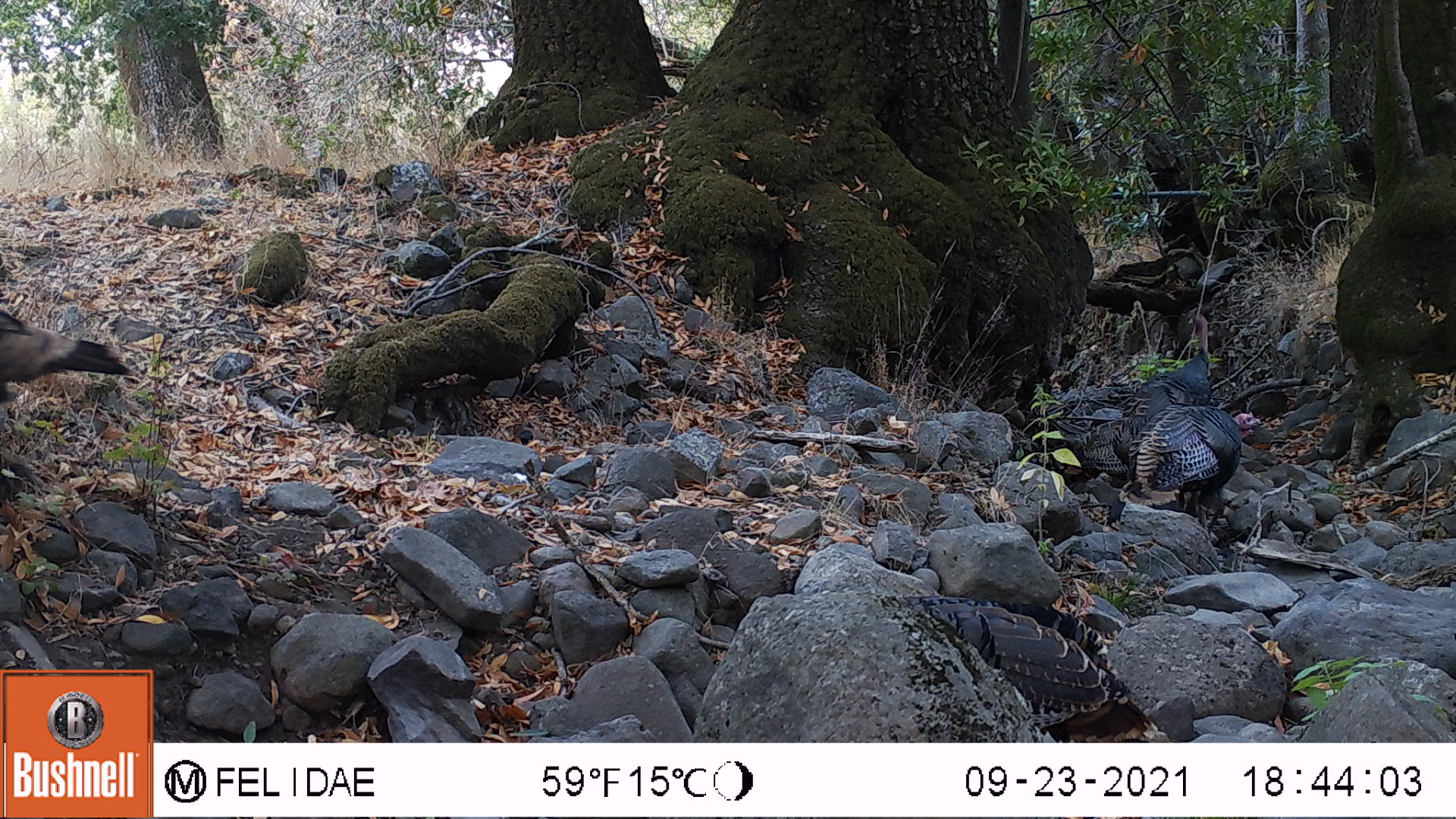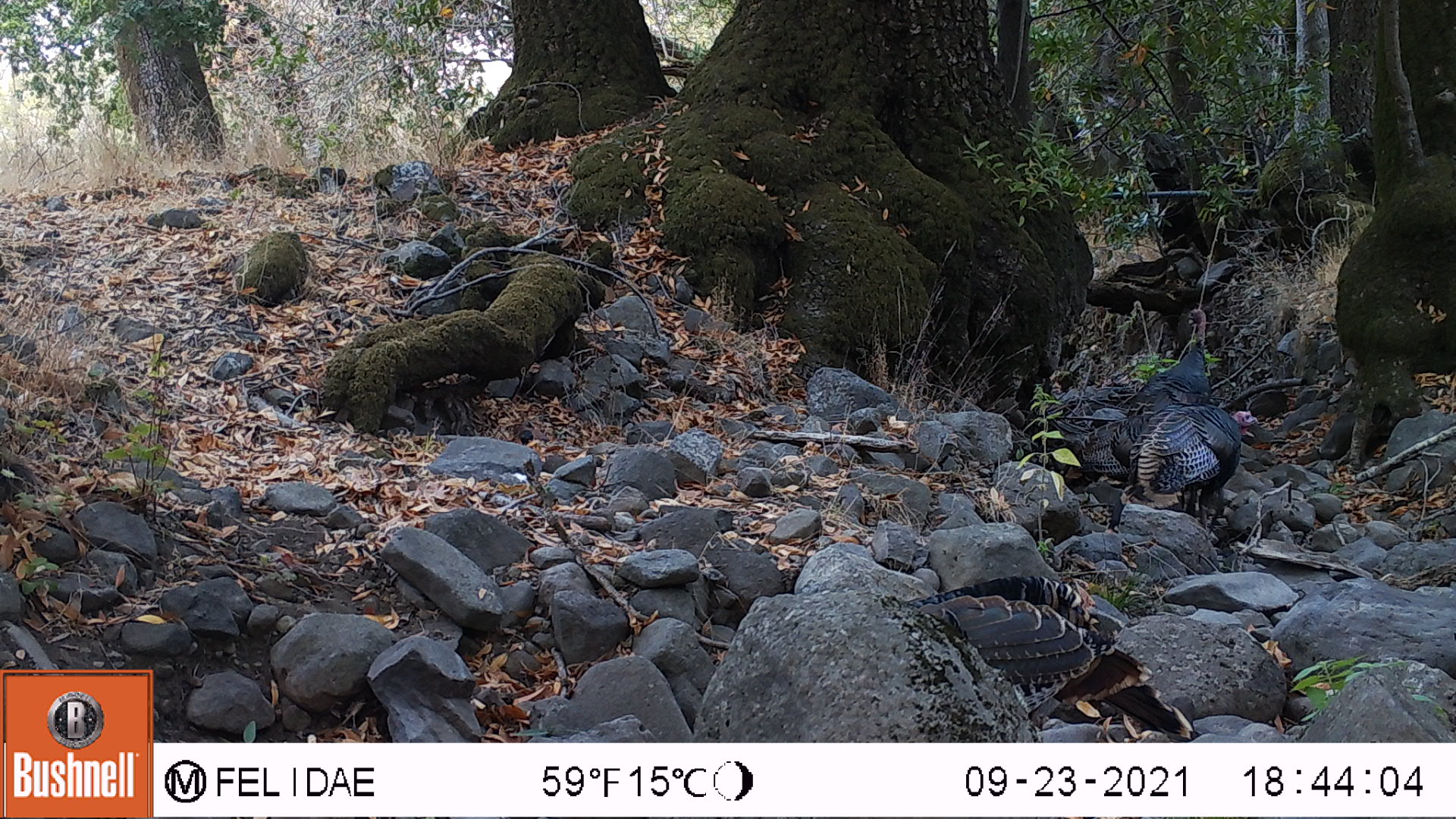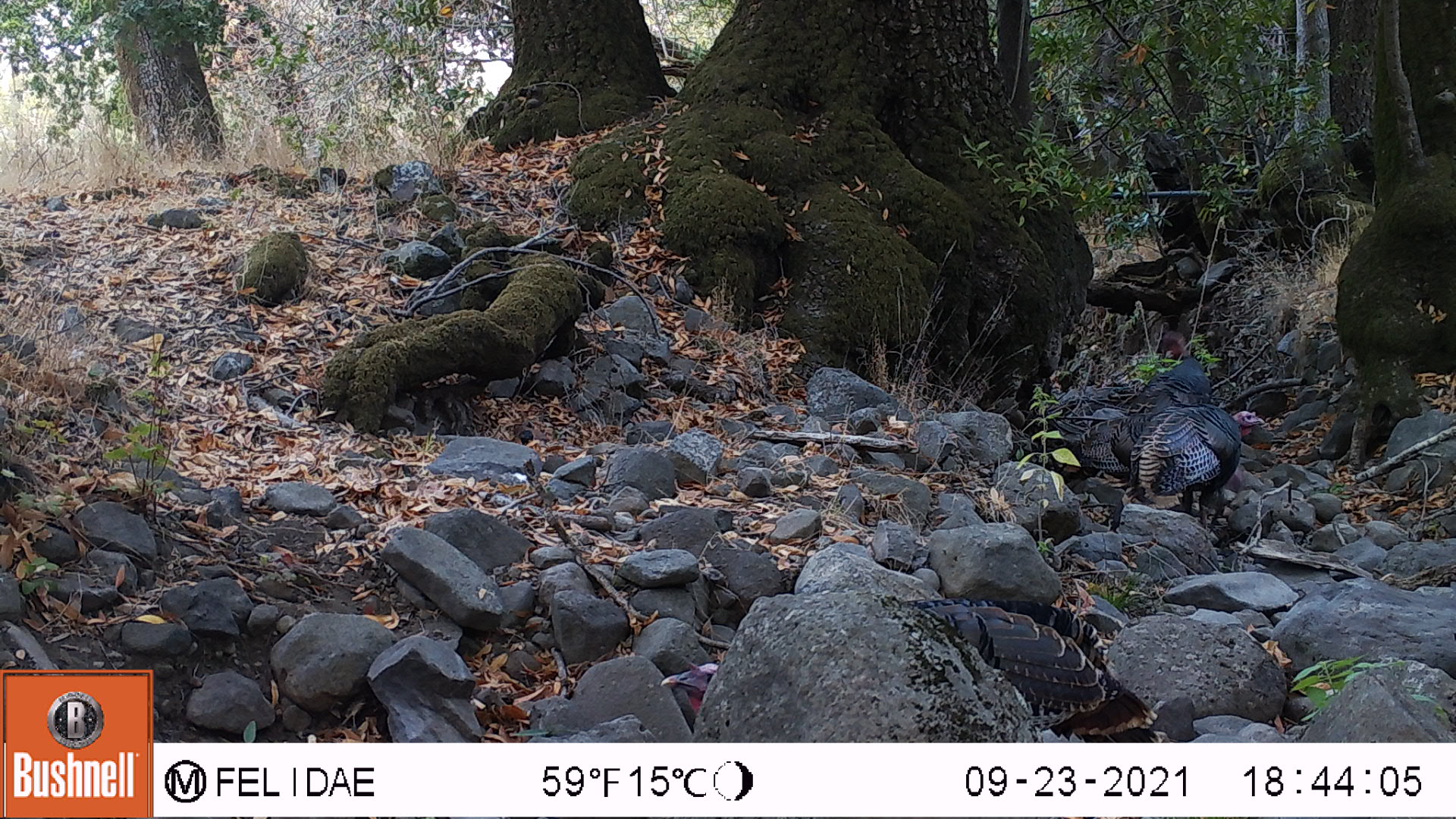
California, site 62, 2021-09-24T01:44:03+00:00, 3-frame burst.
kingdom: Animalia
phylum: Chordata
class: Aves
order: Galliformes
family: Phasianidae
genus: Meleagris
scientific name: Meleagris gallopavo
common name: turkey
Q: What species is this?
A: Turkey (Meleagris gallopavo).